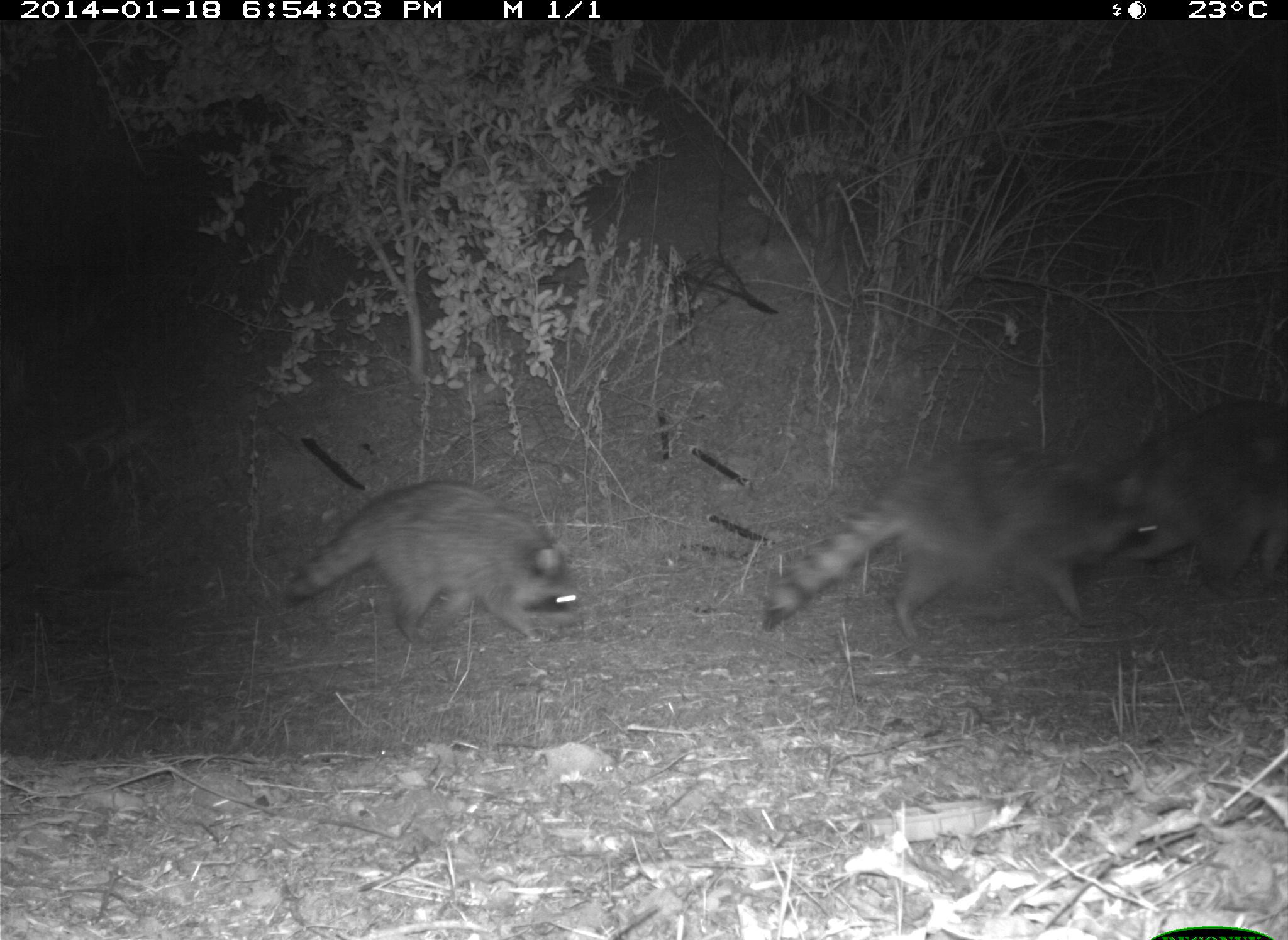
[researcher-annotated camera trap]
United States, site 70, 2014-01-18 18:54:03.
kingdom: Animalia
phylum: Chordata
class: Mammalia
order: Carnivora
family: Procyonidae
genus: Procyon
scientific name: Procyon lotor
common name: raccoon